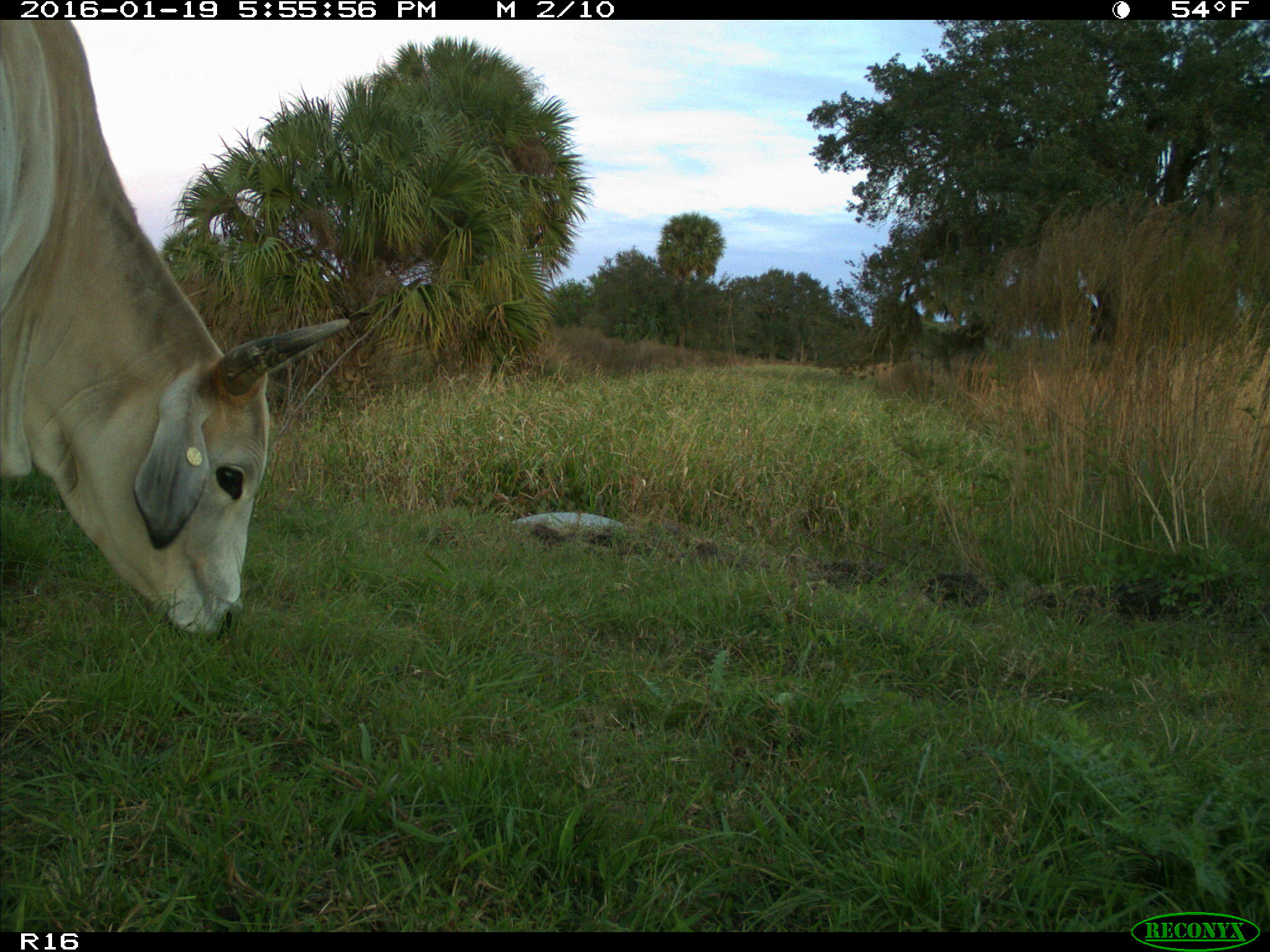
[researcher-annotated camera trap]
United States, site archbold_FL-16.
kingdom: Animalia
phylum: Chordata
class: Mammalia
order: Artiodactyla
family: Bovidae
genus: Bos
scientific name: Bos taurus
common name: domestic cow